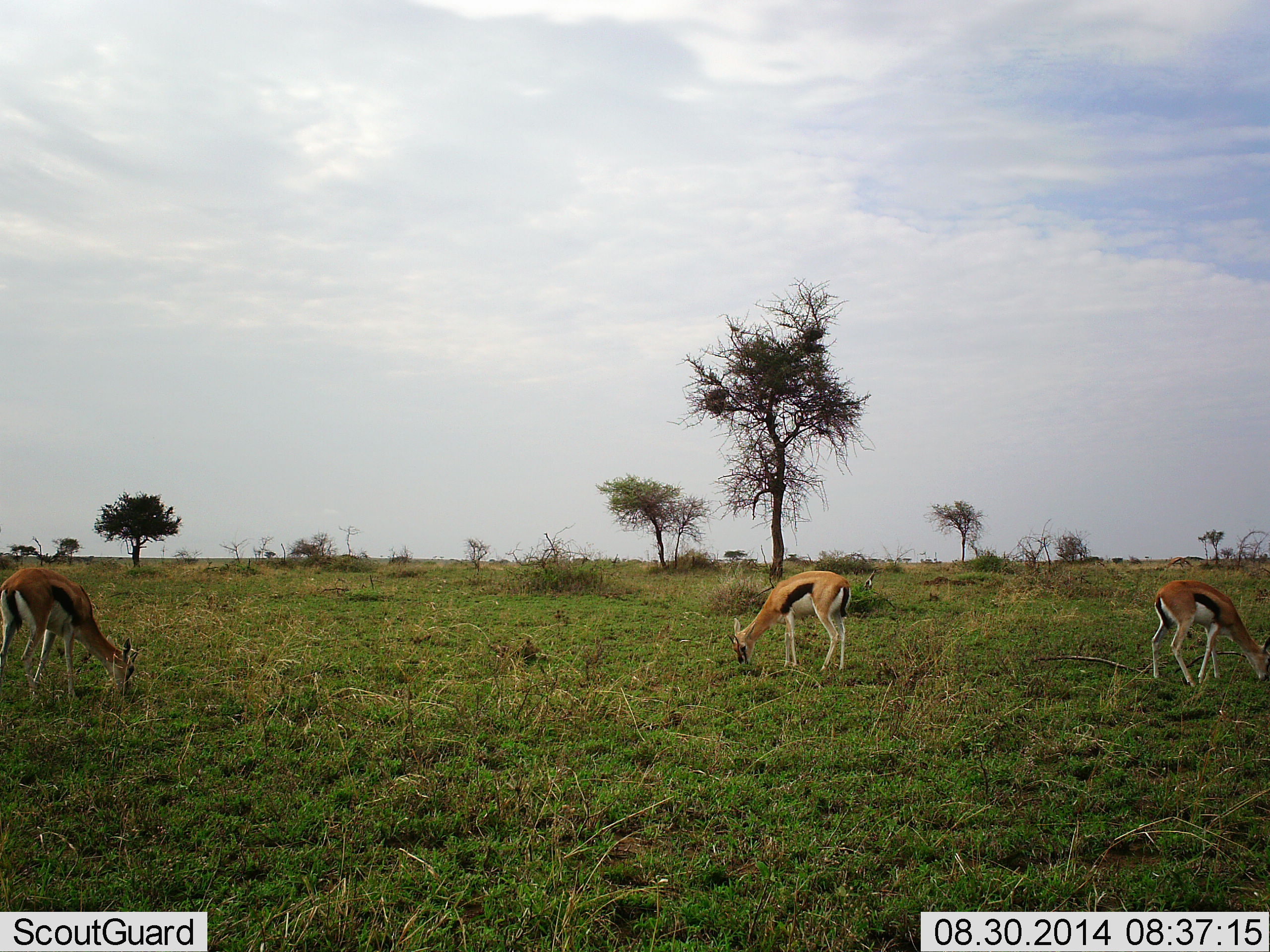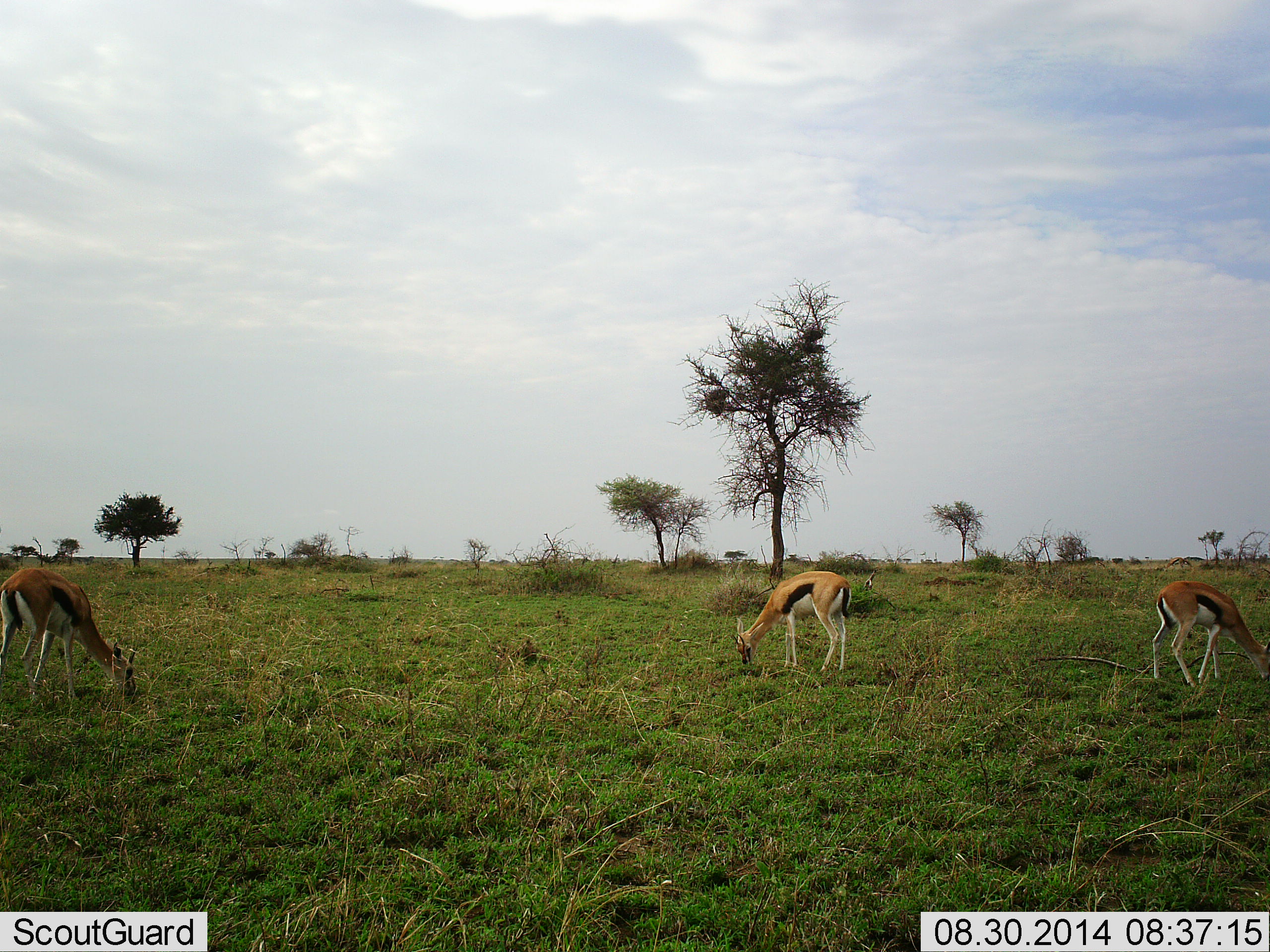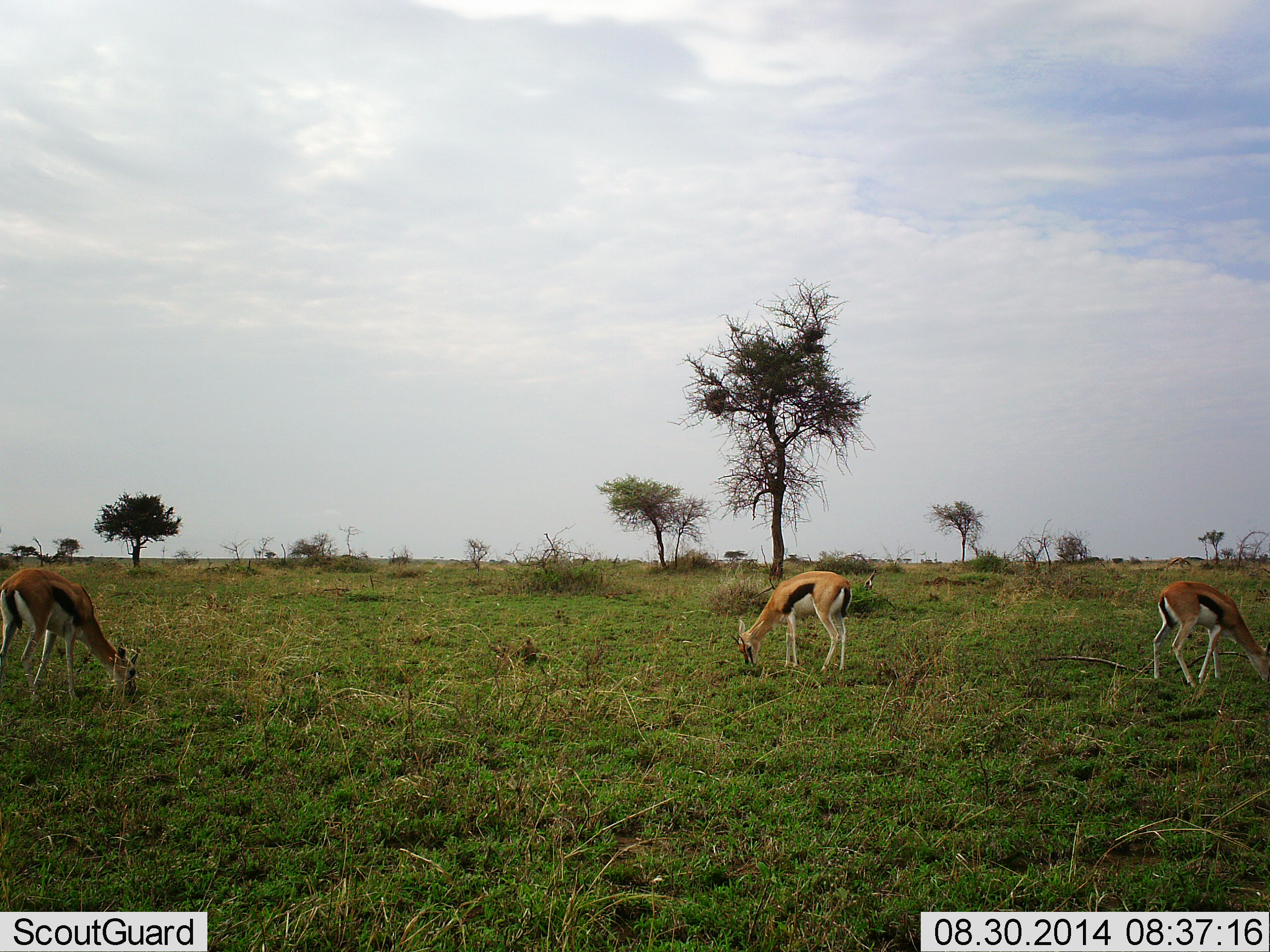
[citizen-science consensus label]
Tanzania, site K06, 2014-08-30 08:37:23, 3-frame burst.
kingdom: Animalia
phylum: Chordata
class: Mammalia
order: Artiodactyla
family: Bovidae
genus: Eudorcas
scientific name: Eudorcas thomsonii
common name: thomson's gazelle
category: gazellethomsons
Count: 3.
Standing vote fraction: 20%.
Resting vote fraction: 0%.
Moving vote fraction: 0%.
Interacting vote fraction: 0%.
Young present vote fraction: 0%.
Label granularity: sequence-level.